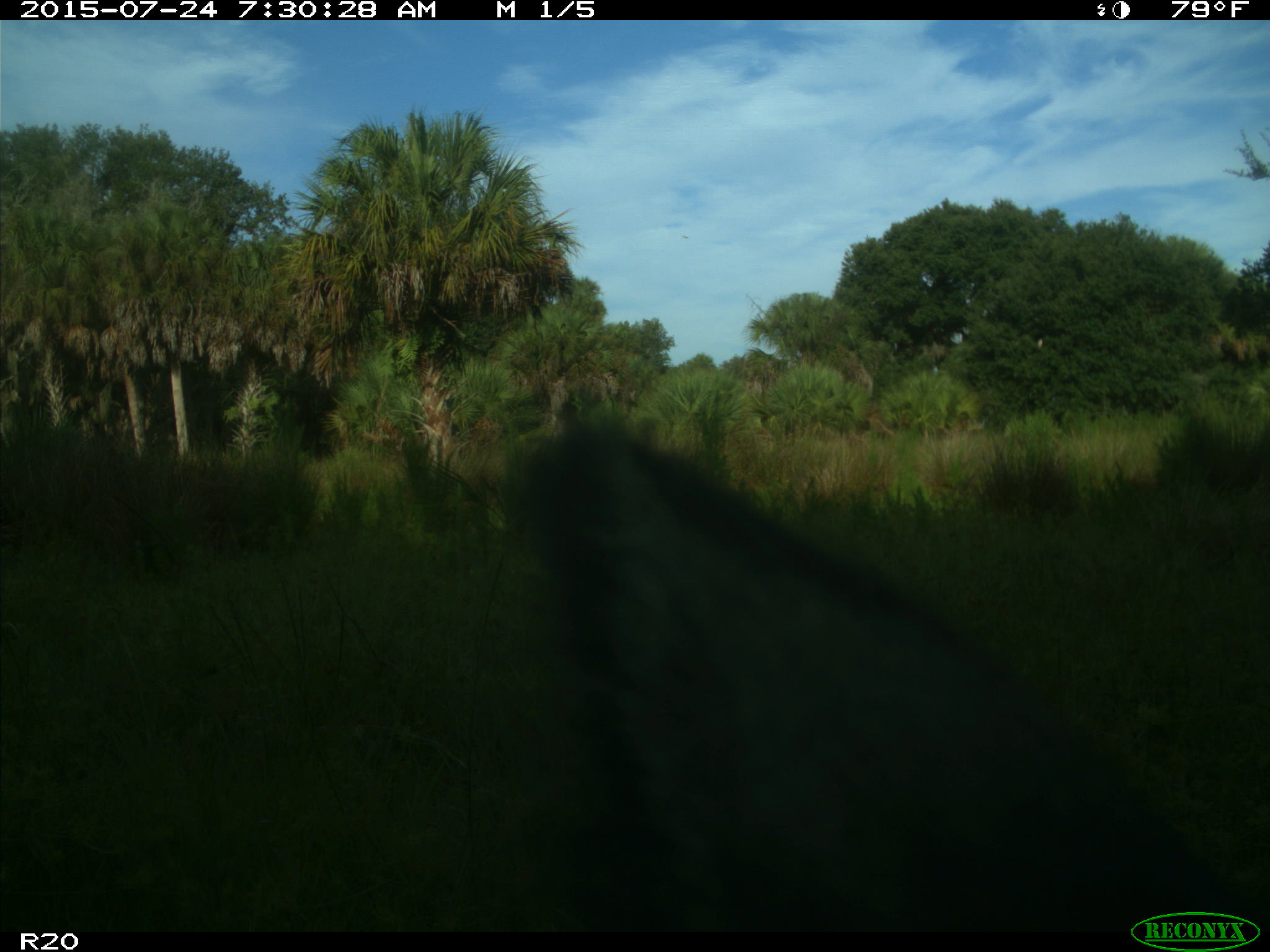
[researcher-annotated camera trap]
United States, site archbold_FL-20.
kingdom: Animalia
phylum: Chordata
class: Mammalia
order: Artiodactyla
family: Bovidae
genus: Bos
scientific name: Bos taurus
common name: domestic cow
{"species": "Bos taurus (domestic cow)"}